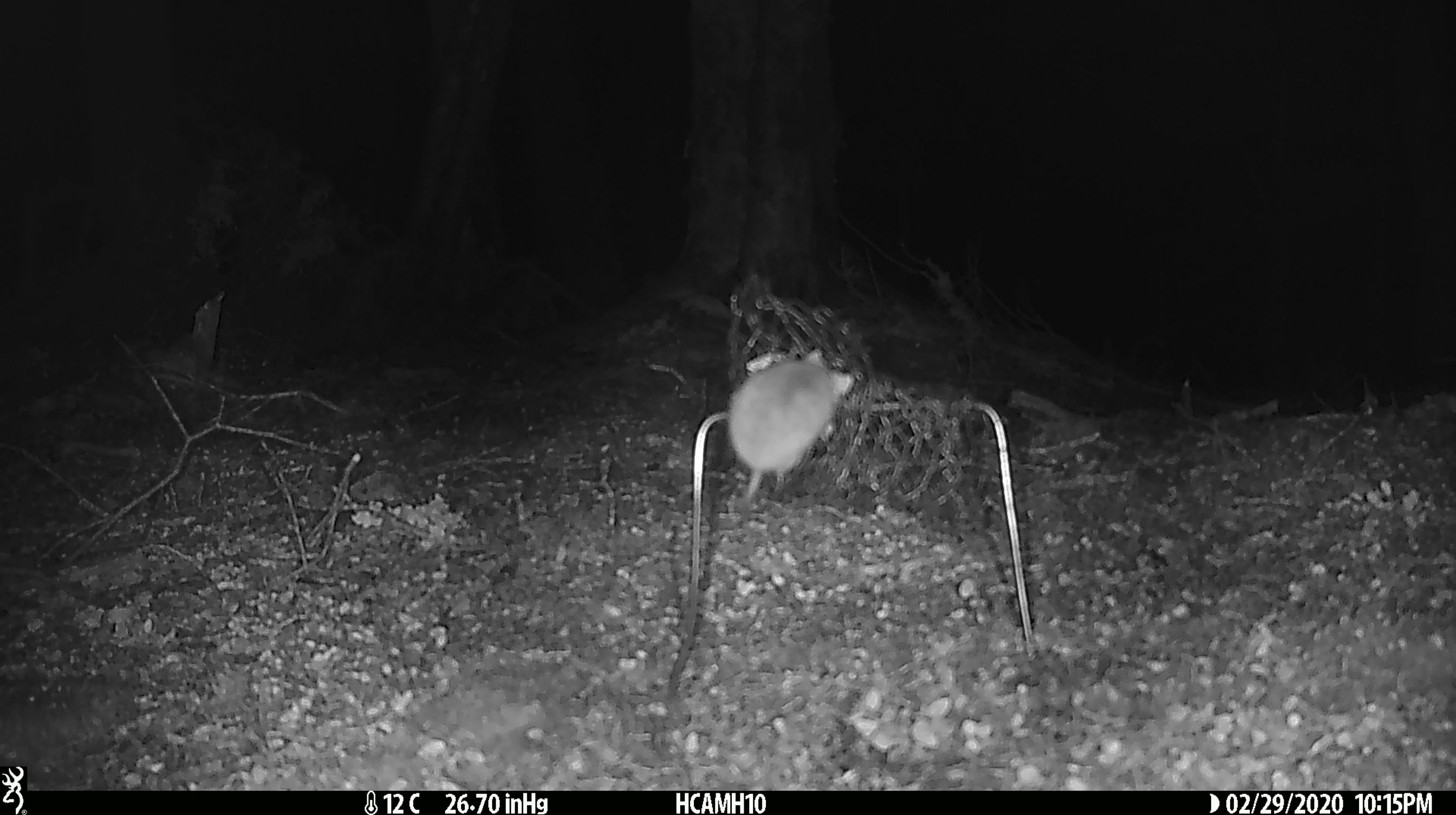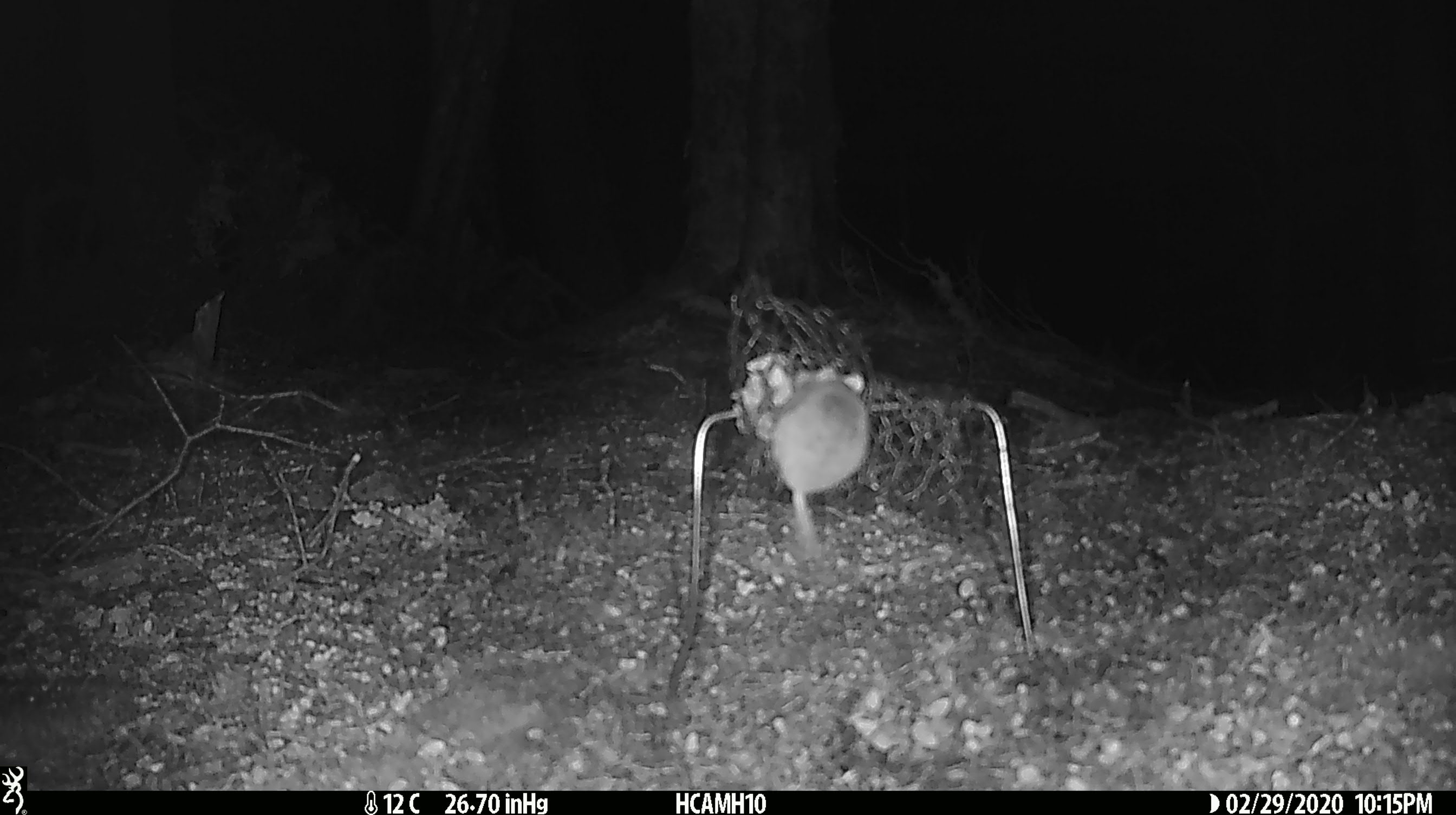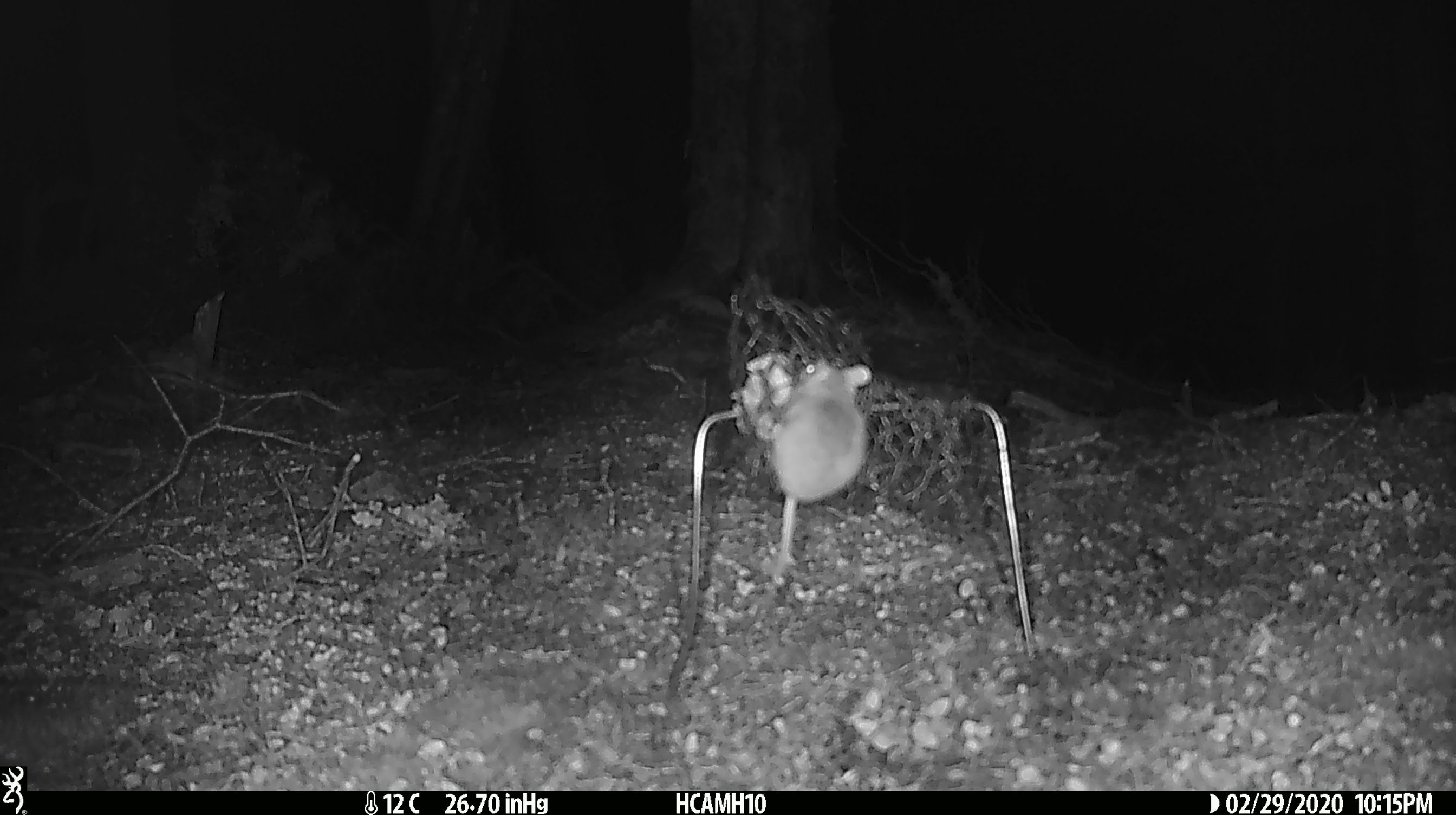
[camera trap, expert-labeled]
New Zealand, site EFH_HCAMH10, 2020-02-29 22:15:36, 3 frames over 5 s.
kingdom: Animalia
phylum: Chordata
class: Mammalia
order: Rodentia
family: Muridae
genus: Mus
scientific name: Mus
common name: mouse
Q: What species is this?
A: Mouse (Mus).